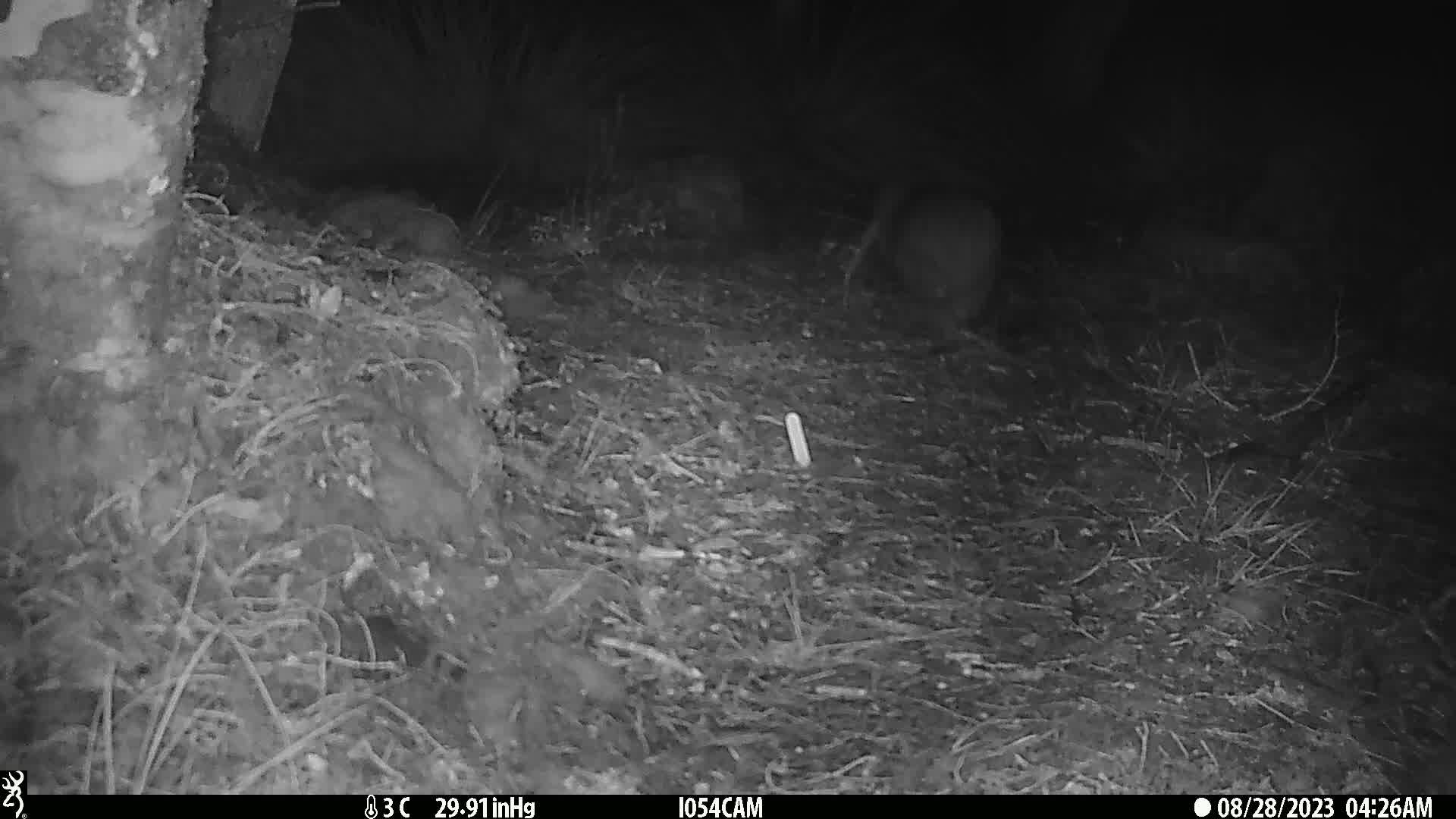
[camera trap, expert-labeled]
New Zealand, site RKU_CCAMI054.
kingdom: Animalia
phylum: Chordata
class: Aves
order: Apterygiformes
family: Apterygidae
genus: Apteryx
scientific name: Apteryx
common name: kiwi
Kiwi (Apteryx).